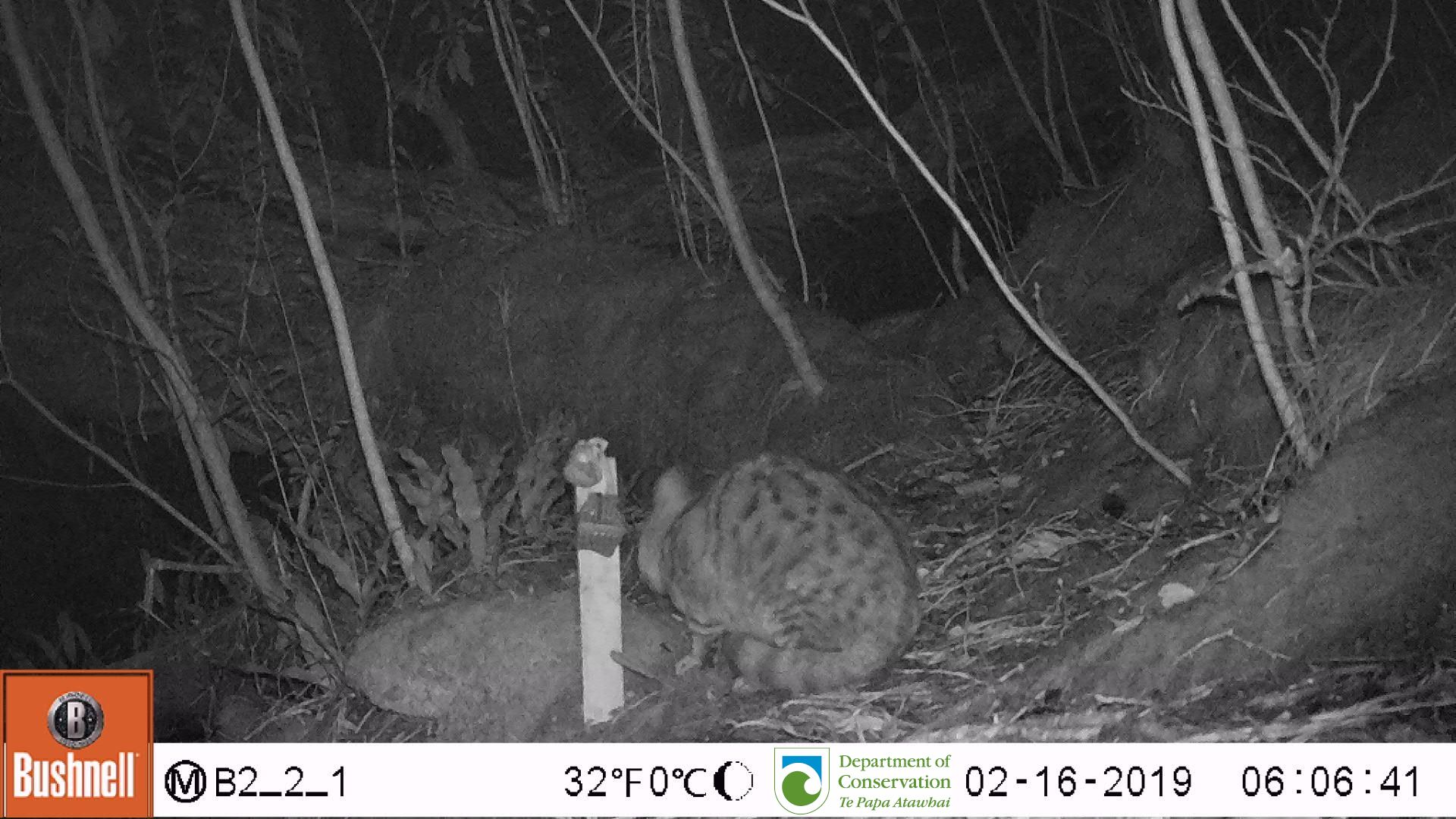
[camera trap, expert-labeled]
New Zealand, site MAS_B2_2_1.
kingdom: Animalia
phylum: Chordata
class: Mammalia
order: Carnivora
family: Felidae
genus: Felis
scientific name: Felis catus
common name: domestic cat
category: cat